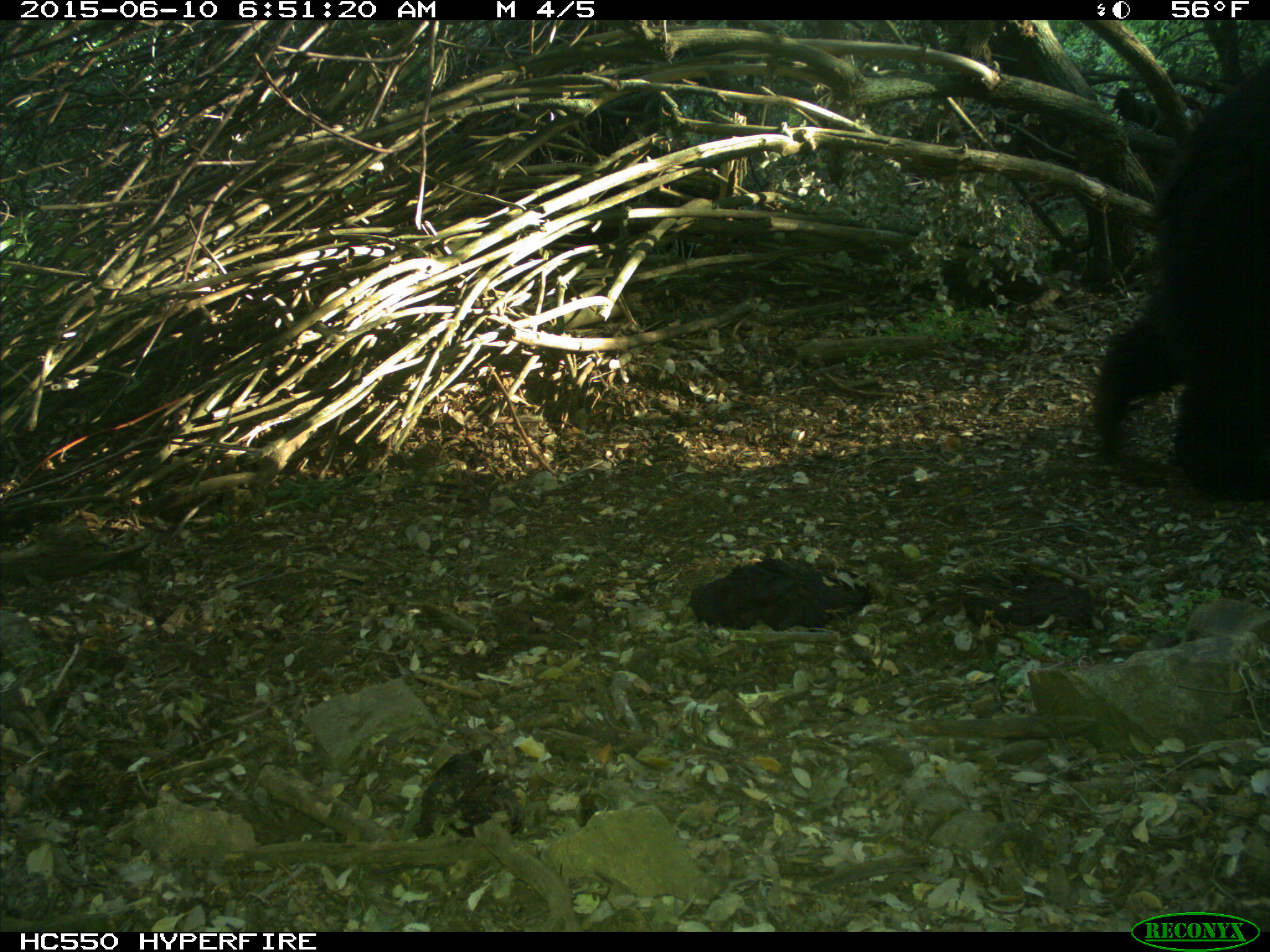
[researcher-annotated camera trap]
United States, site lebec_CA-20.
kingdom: Animalia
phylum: Chordata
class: Mammalia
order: Carnivora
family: Ursidae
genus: Ursus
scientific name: Ursus americanus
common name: american black bear